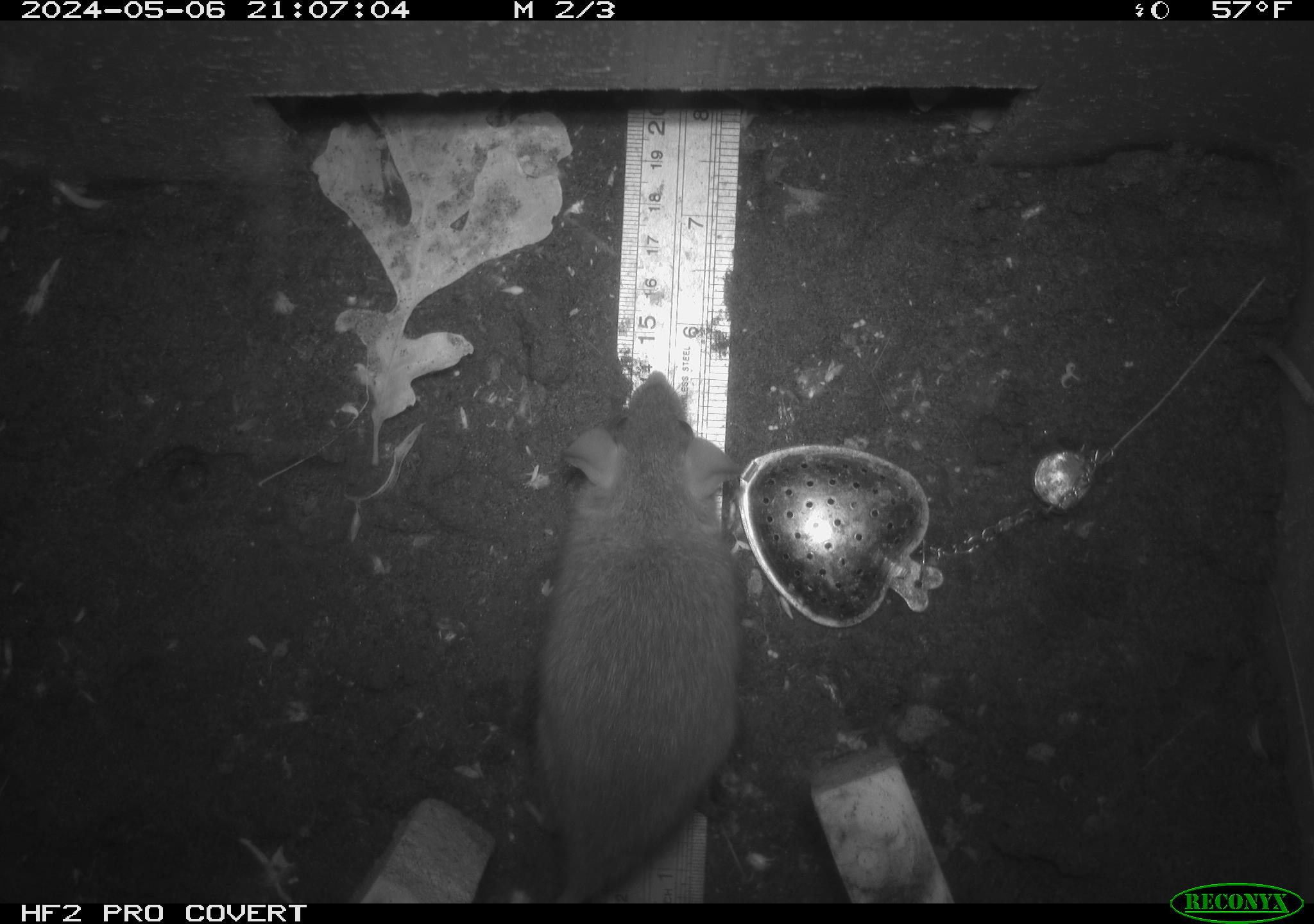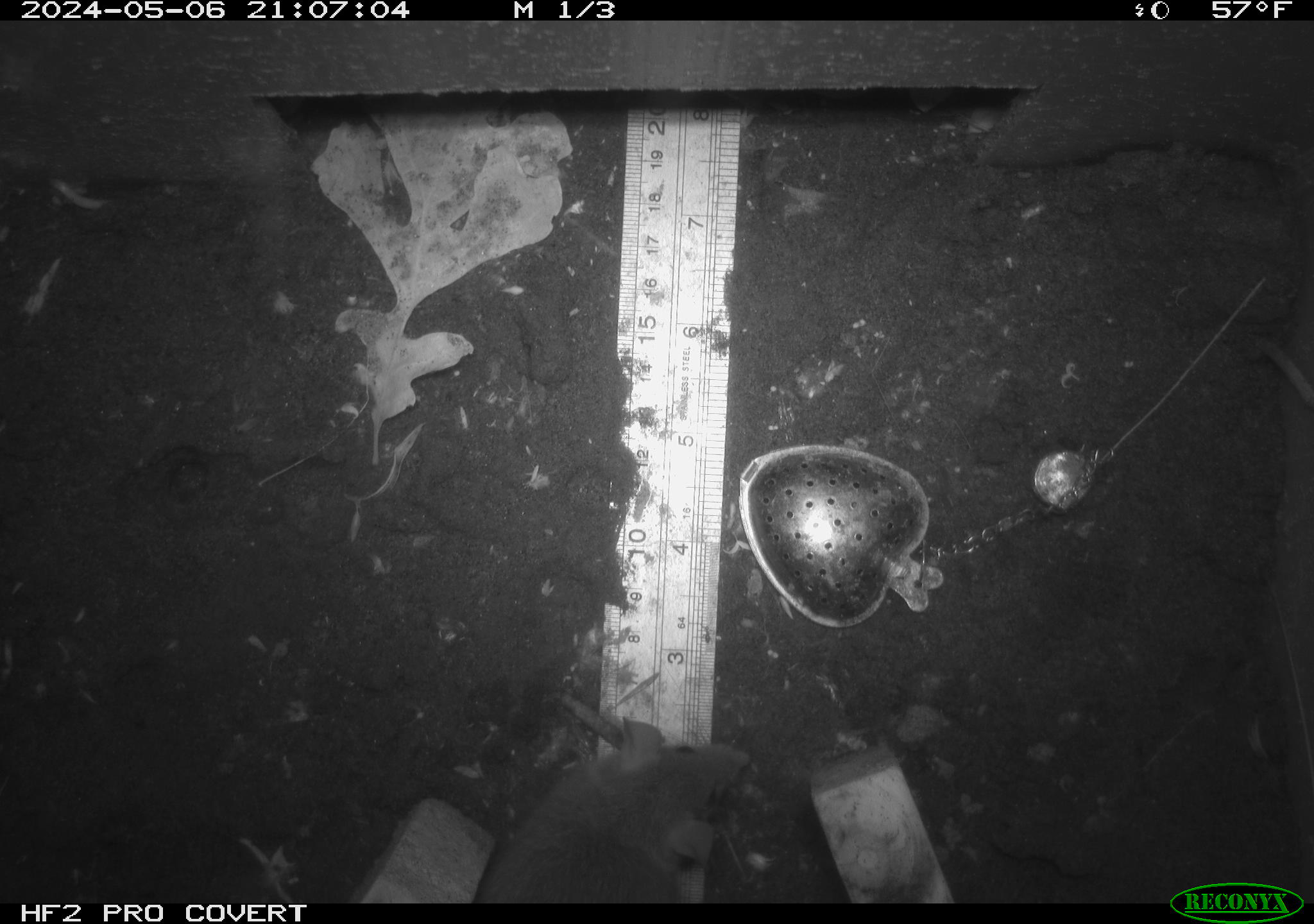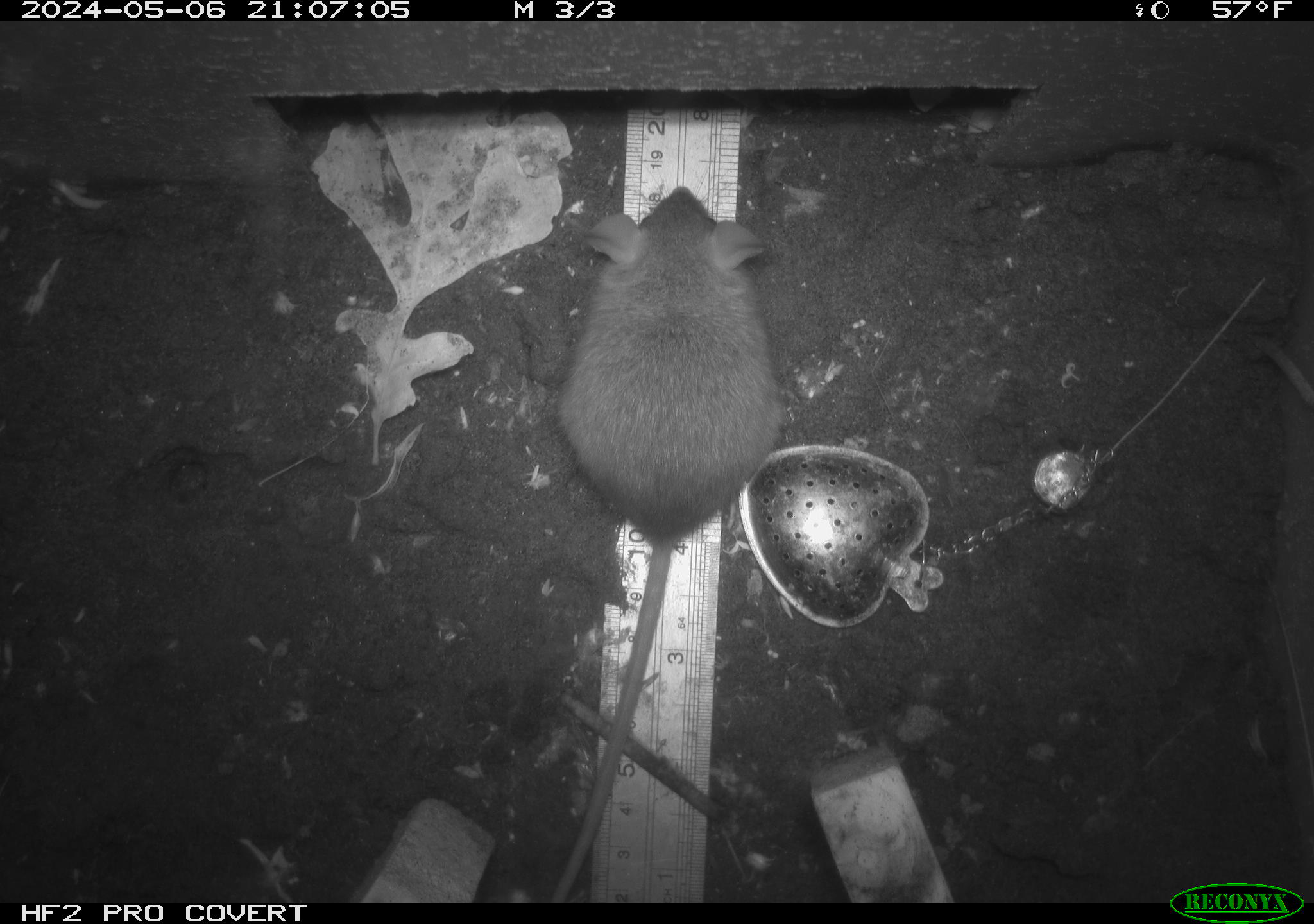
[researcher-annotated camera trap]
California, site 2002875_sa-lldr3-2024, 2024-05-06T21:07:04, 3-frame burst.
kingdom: Animalia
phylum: Chordata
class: Mammalia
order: Rodentia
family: Muridae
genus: Rattus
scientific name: Rattus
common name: rat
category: rattus species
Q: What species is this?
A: Rattus species (rat) (Rattus).